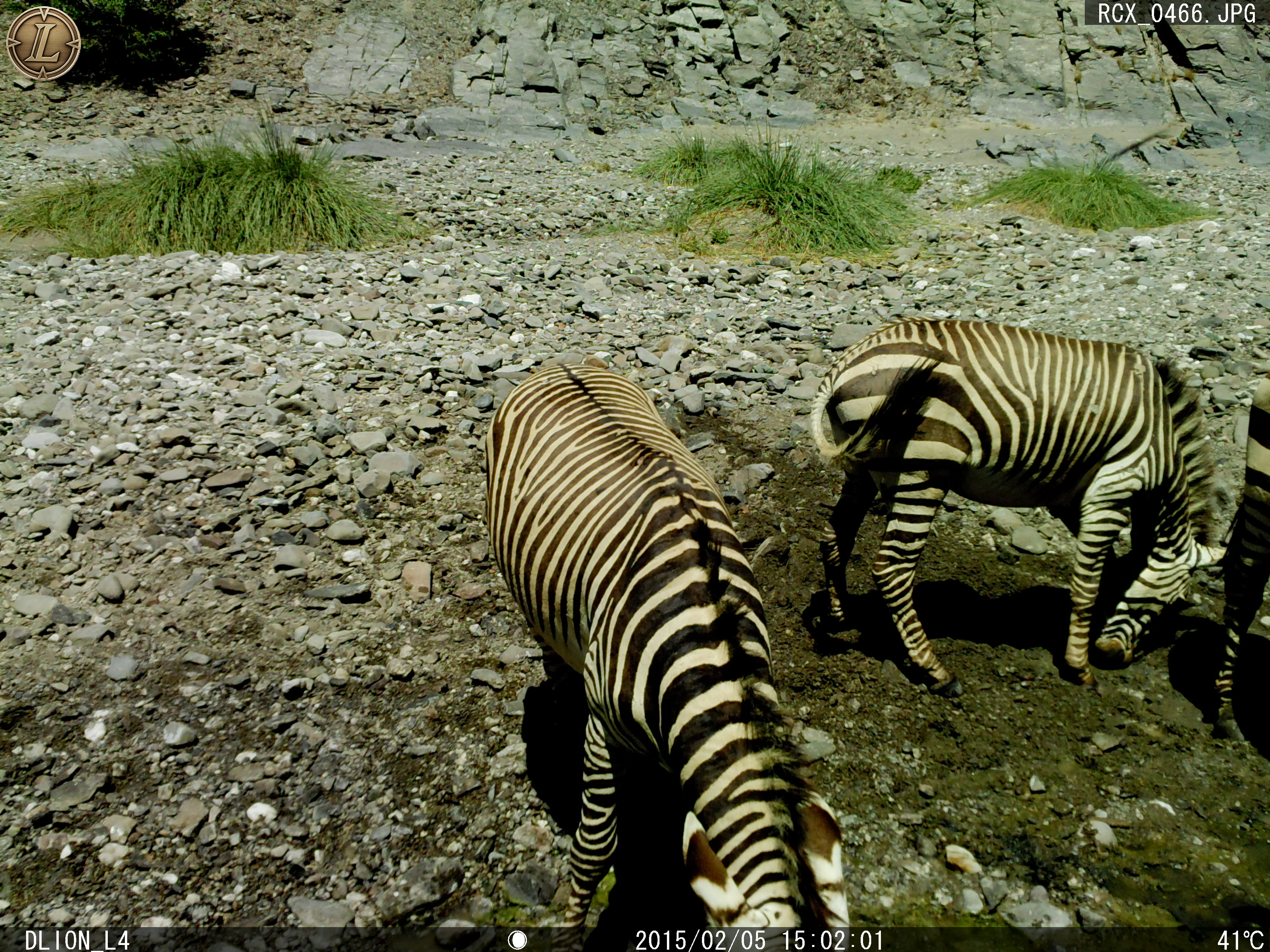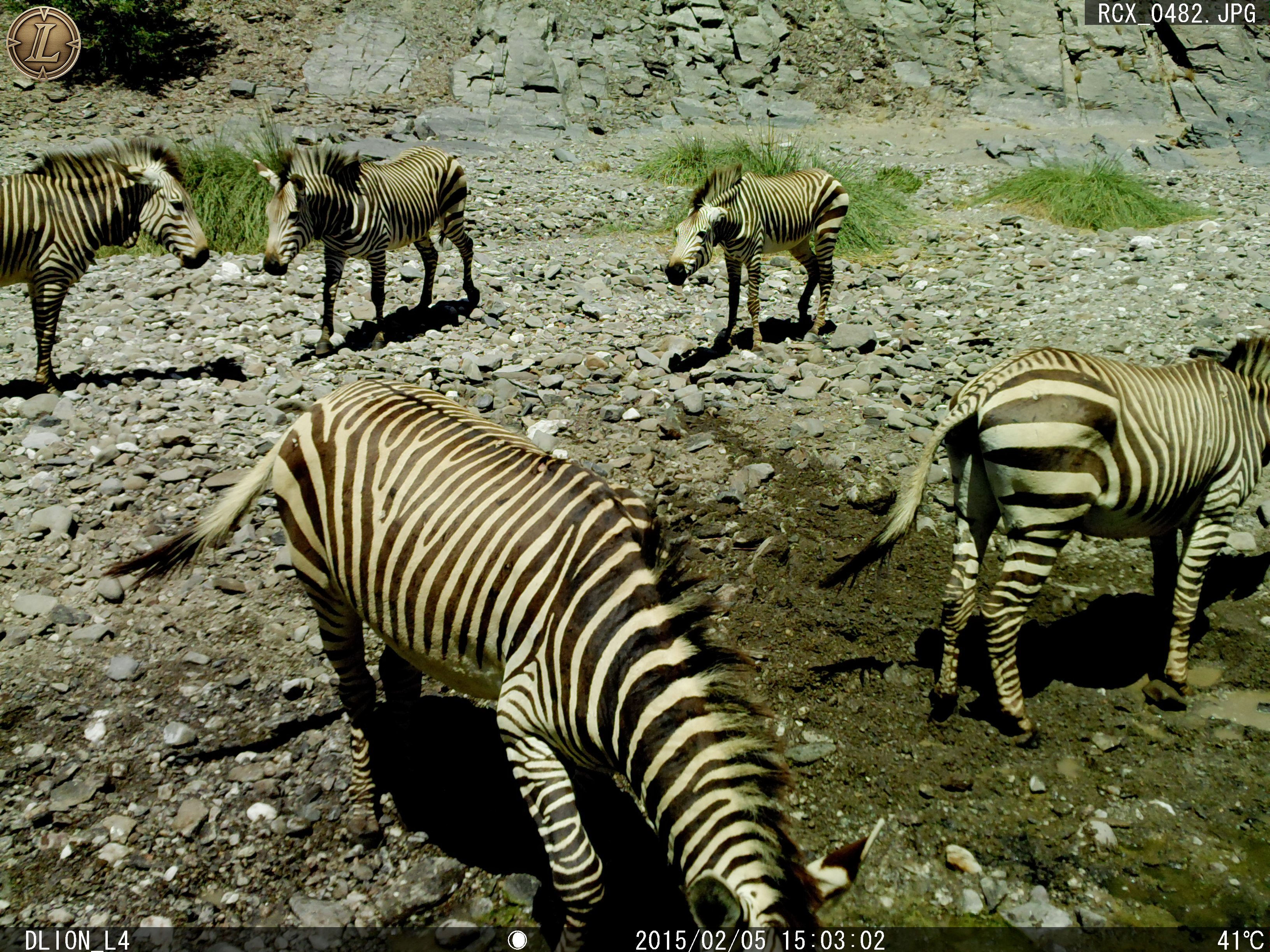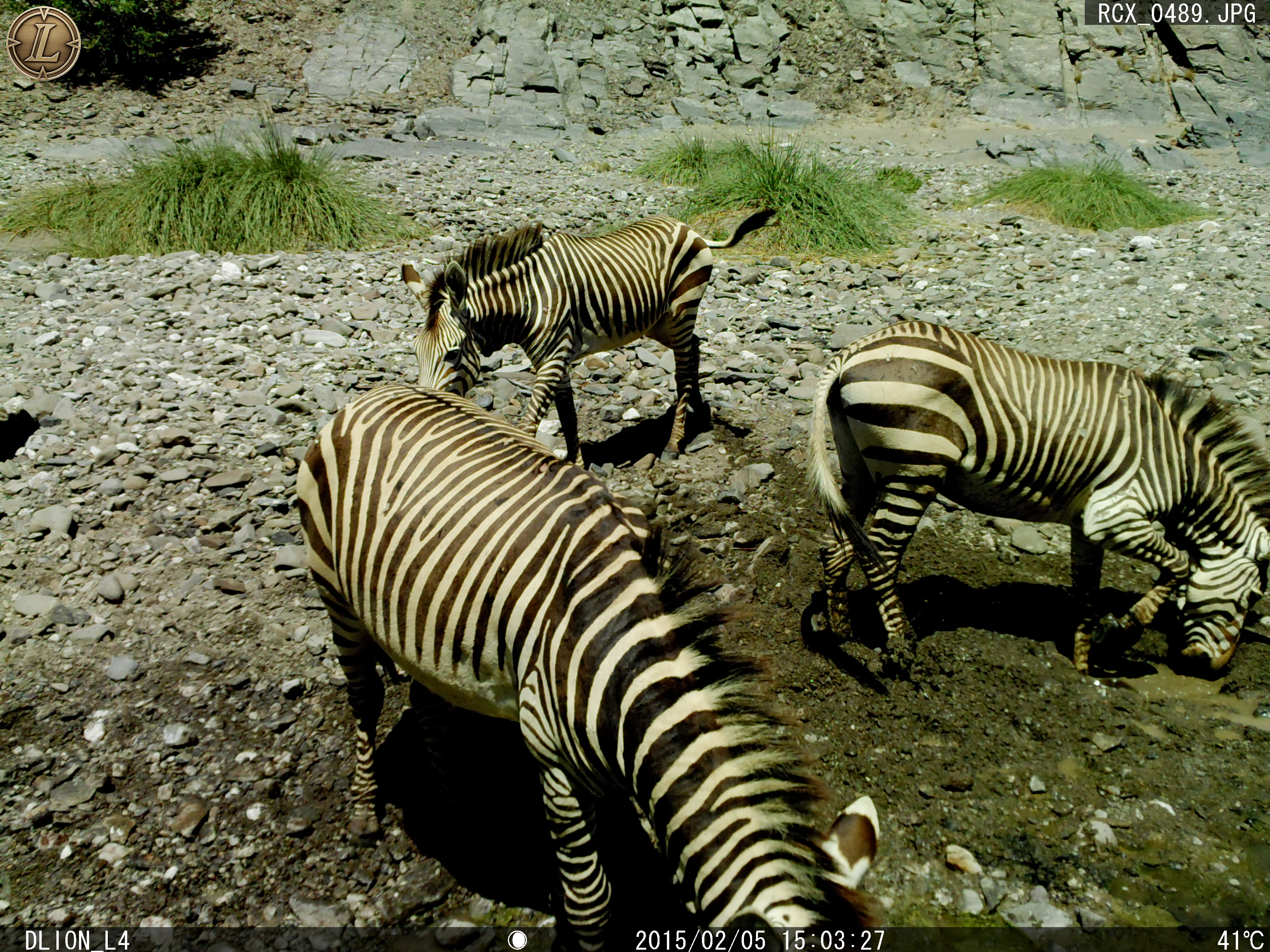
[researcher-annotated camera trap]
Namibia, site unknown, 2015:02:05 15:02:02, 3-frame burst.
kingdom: Animalia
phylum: Chordata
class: Mammalia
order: Perissodactyla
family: Equidae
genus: Equus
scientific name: Equus zebra hartmannae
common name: hartmann's mountain zebra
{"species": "Equus zebra hartmannae (hartmann's mountain zebra)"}